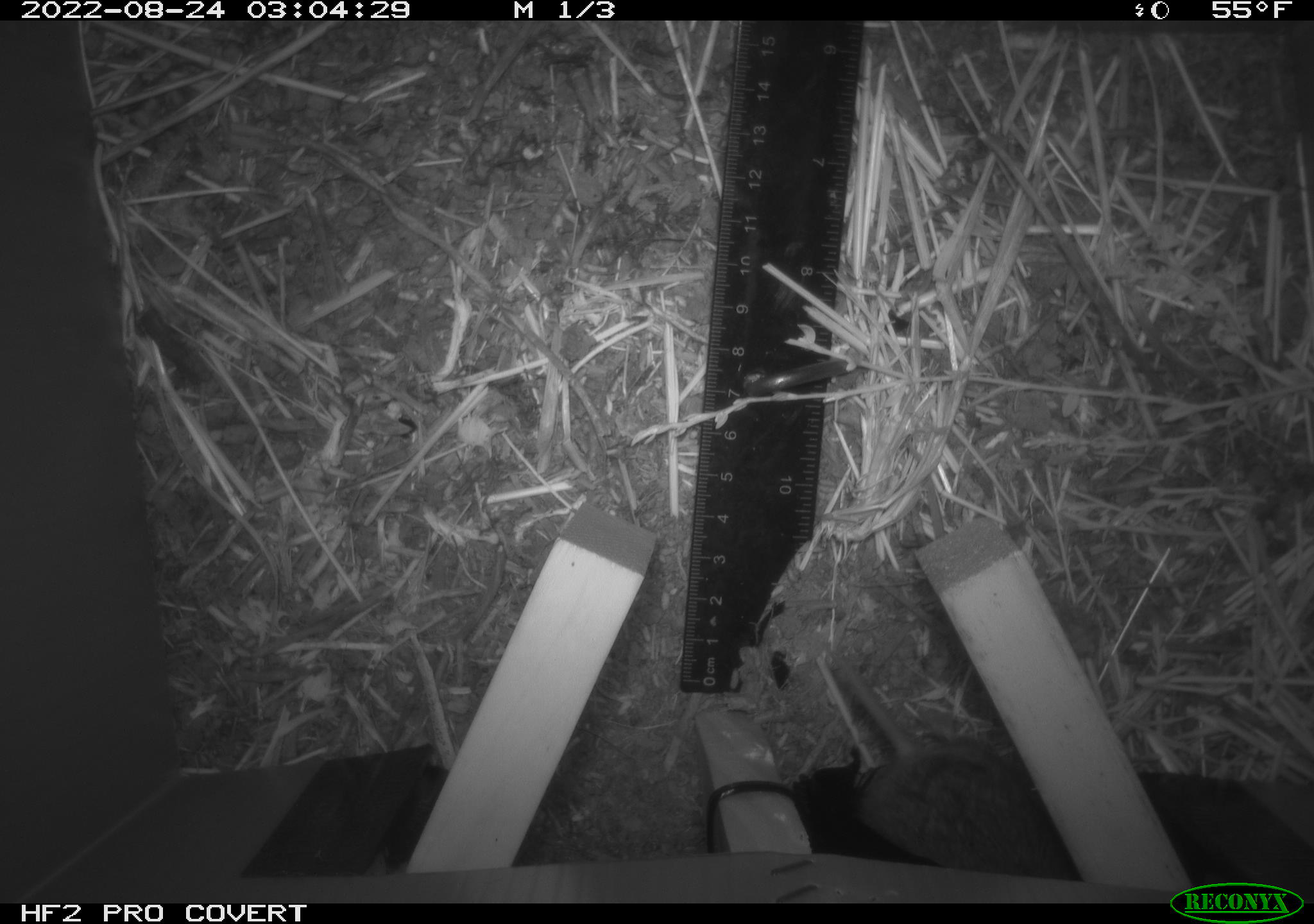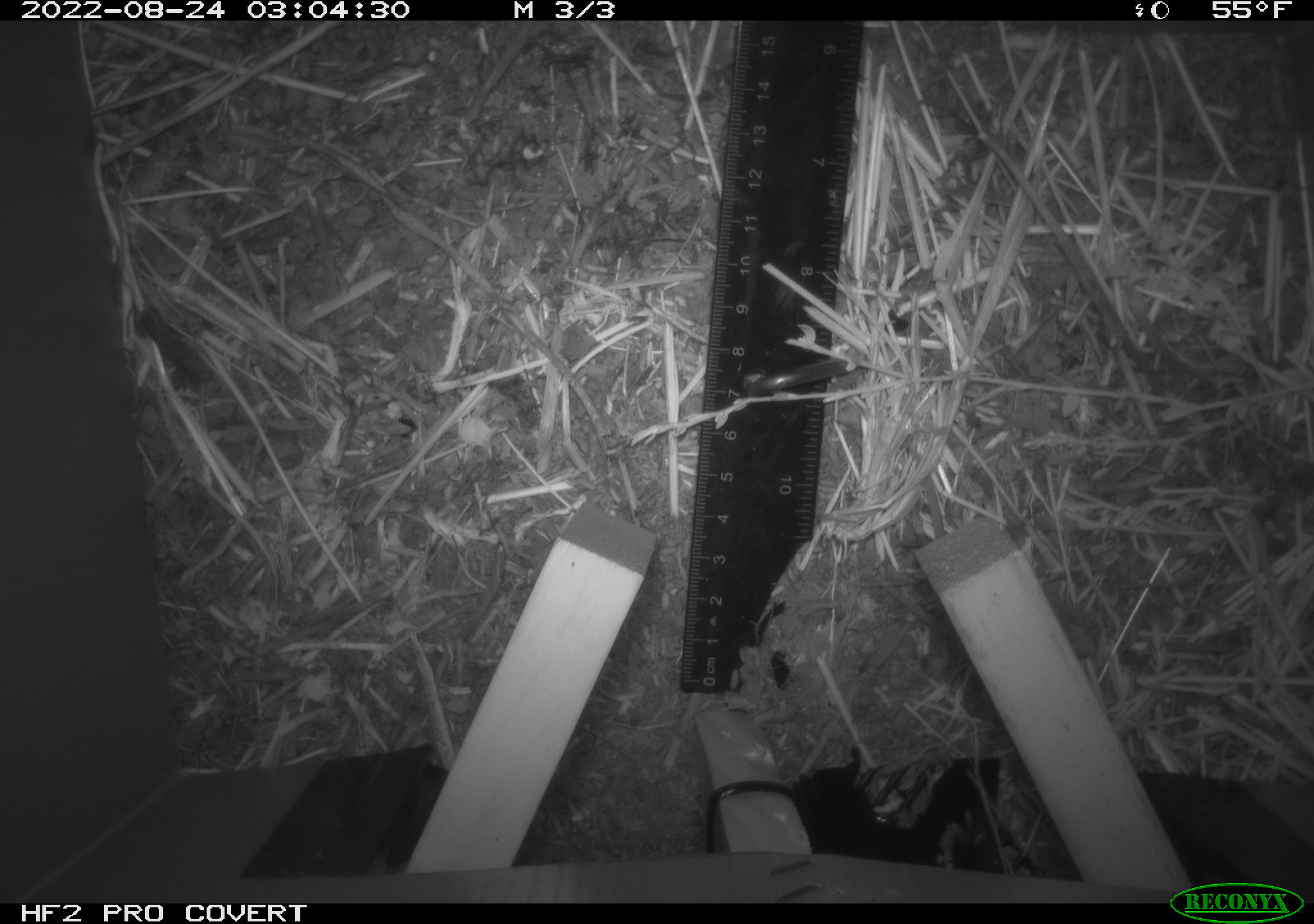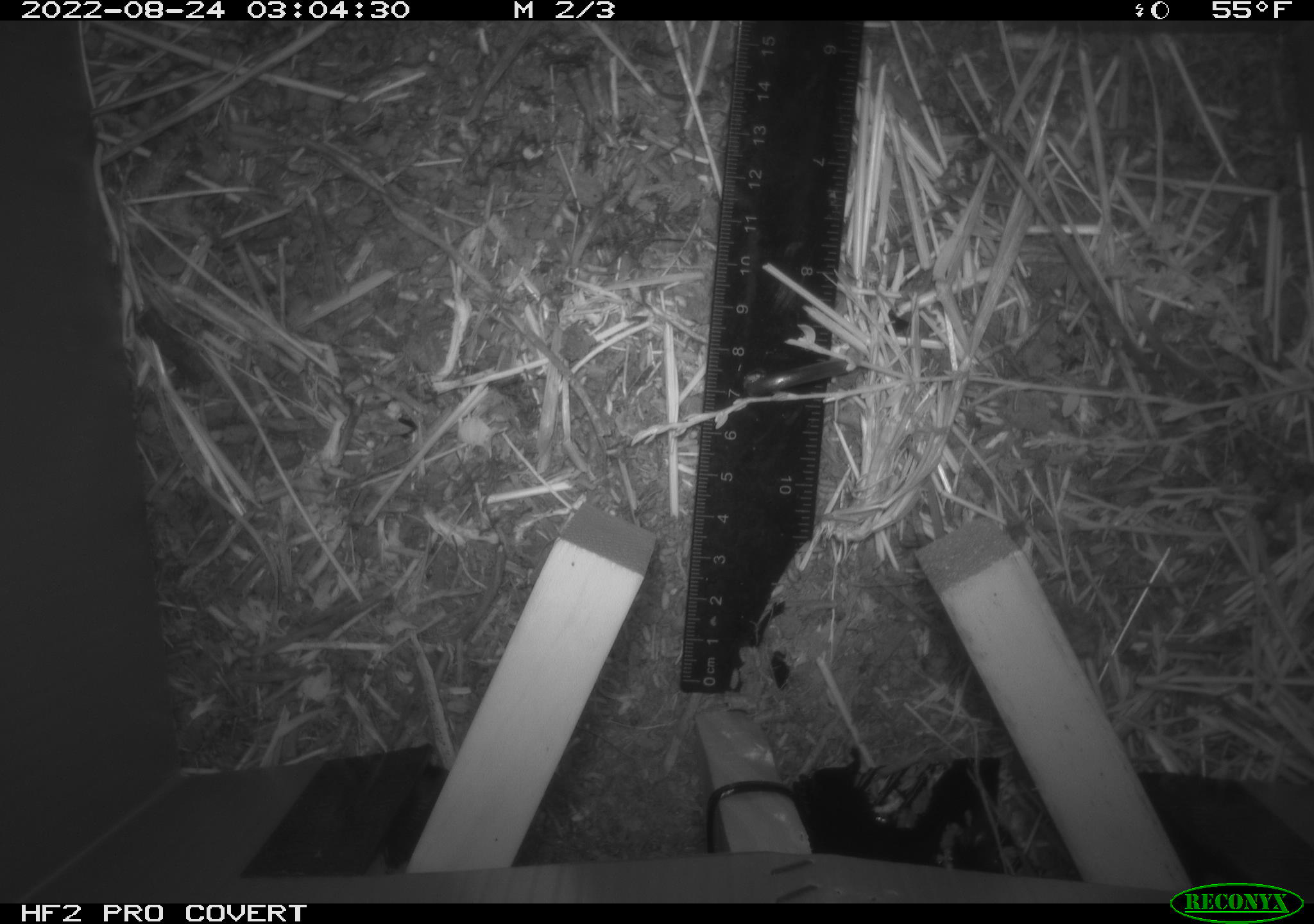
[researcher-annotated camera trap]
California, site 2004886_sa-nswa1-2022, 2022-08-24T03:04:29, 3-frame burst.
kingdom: Animalia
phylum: Chordata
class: Mammalia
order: Rodentia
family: Cricetidae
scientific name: Cricetidae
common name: hamsters, voles, lemmings, and allies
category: cricetidae family